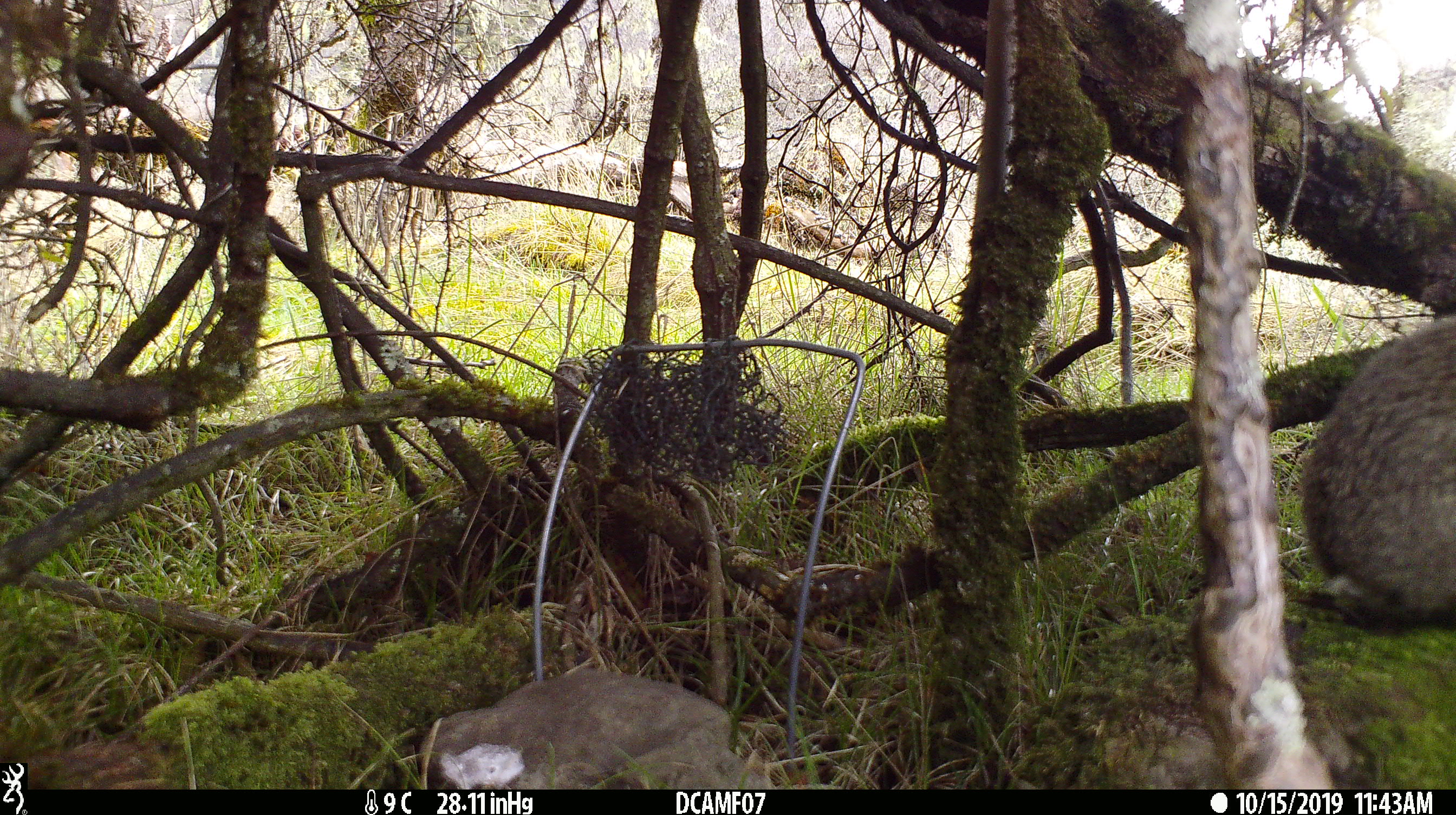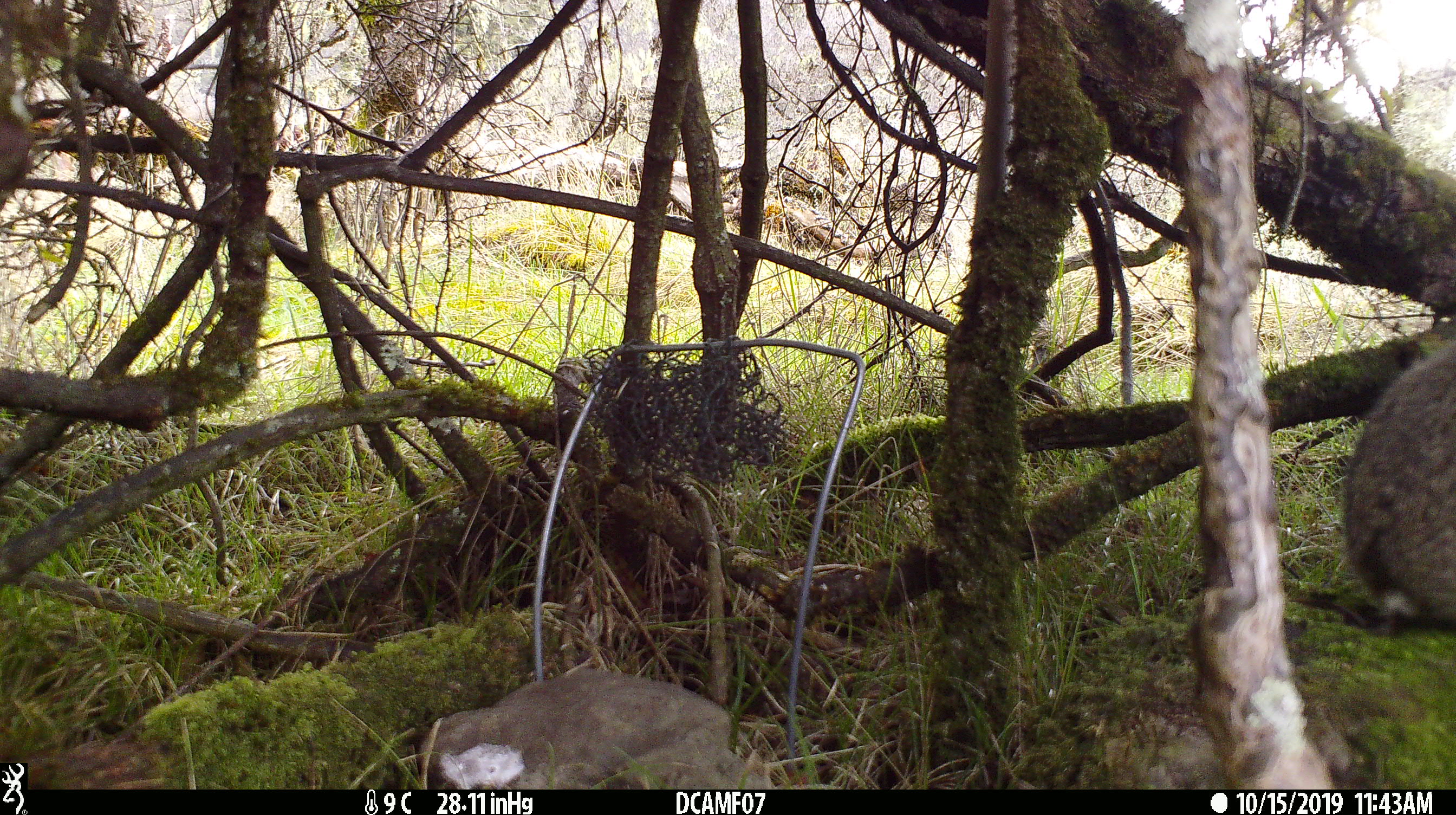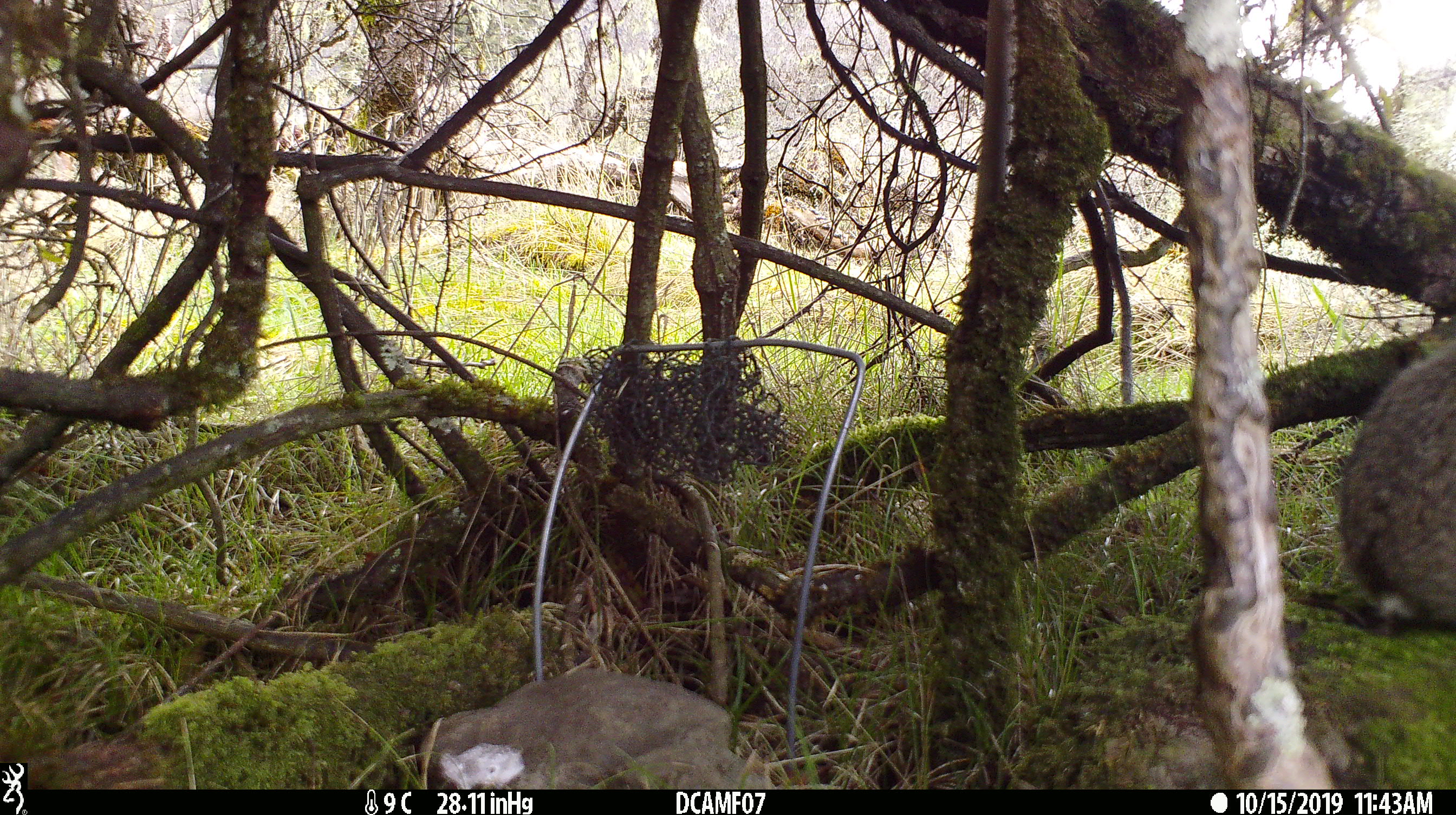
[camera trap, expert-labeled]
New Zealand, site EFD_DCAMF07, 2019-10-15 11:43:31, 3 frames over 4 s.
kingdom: Animalia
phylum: Chordata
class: Mammalia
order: Lagomorpha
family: Leporidae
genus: Oryctolagus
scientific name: Oryctolagus cuniculus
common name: european rabbit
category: rabbit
Rabbit (european rabbit) (Oryctolagus cuniculus).